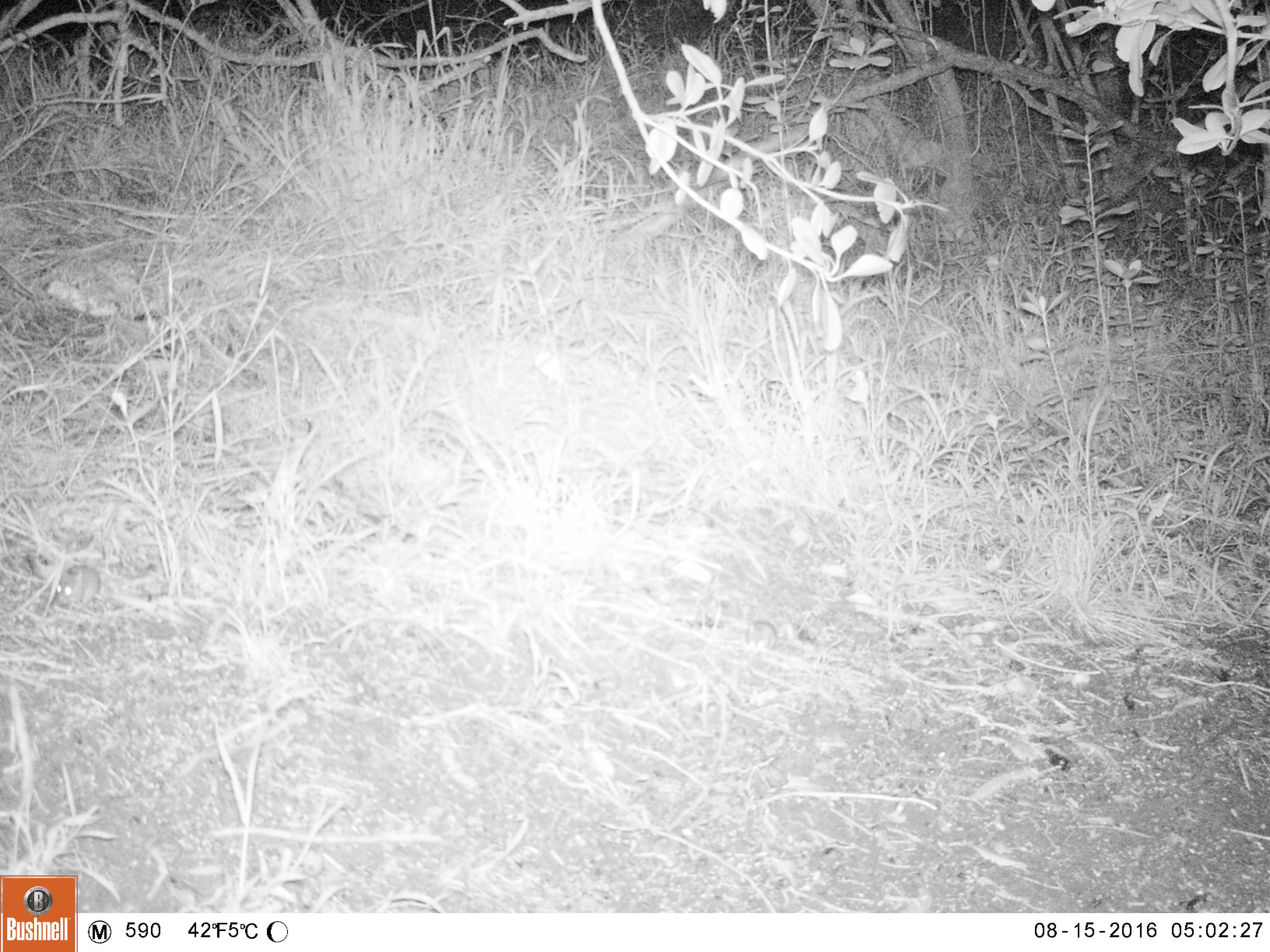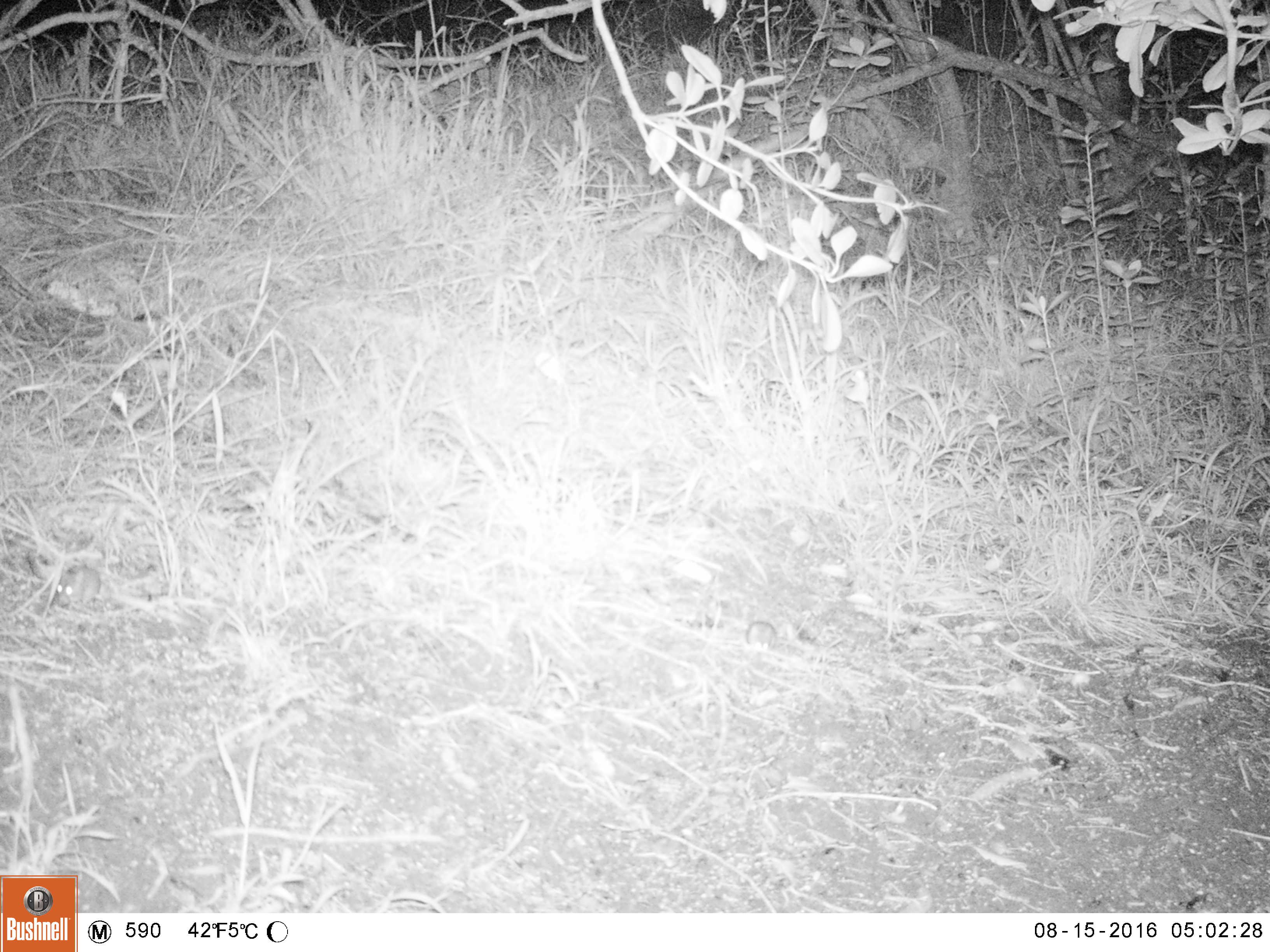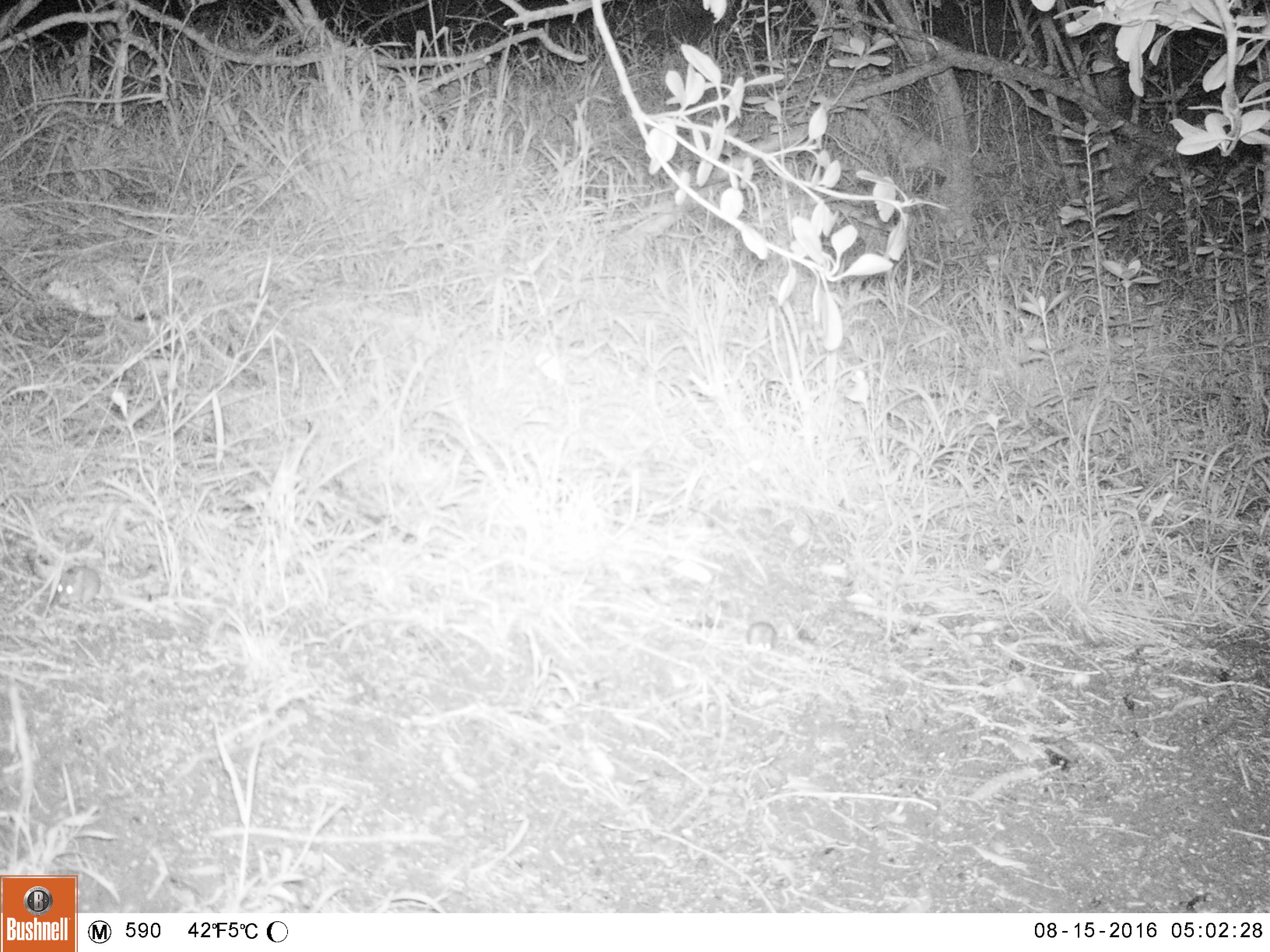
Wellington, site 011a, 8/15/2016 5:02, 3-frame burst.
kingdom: Animalia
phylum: Chordata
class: Mammalia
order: Rodentia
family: Muridae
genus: Mus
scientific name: Mus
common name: mouse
Mouse (Mus).